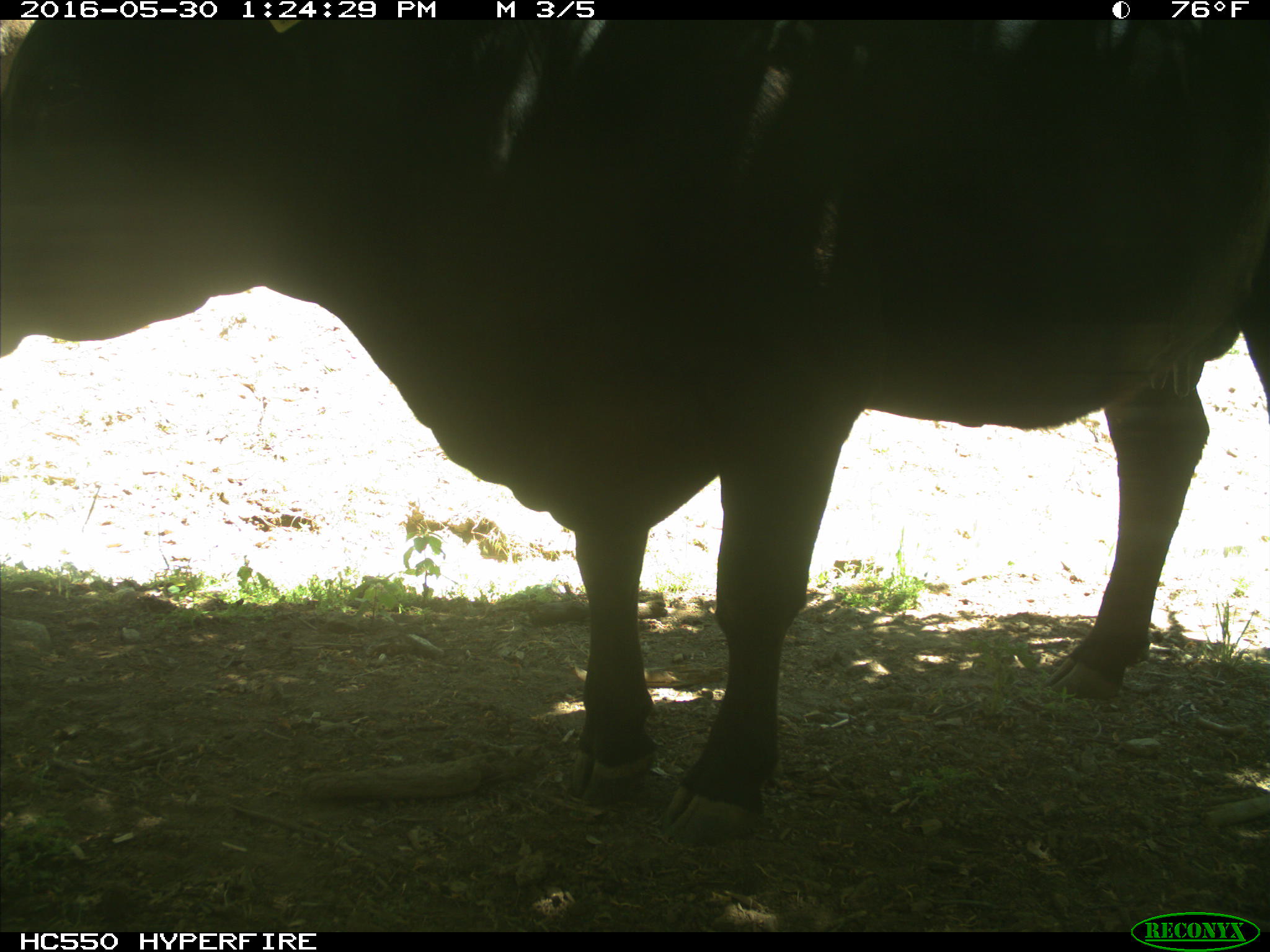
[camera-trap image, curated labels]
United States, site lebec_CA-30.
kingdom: Animalia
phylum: Chordata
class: Mammalia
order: Artiodactyla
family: Bovidae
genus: Bos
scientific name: Bos taurus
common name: domestic cow